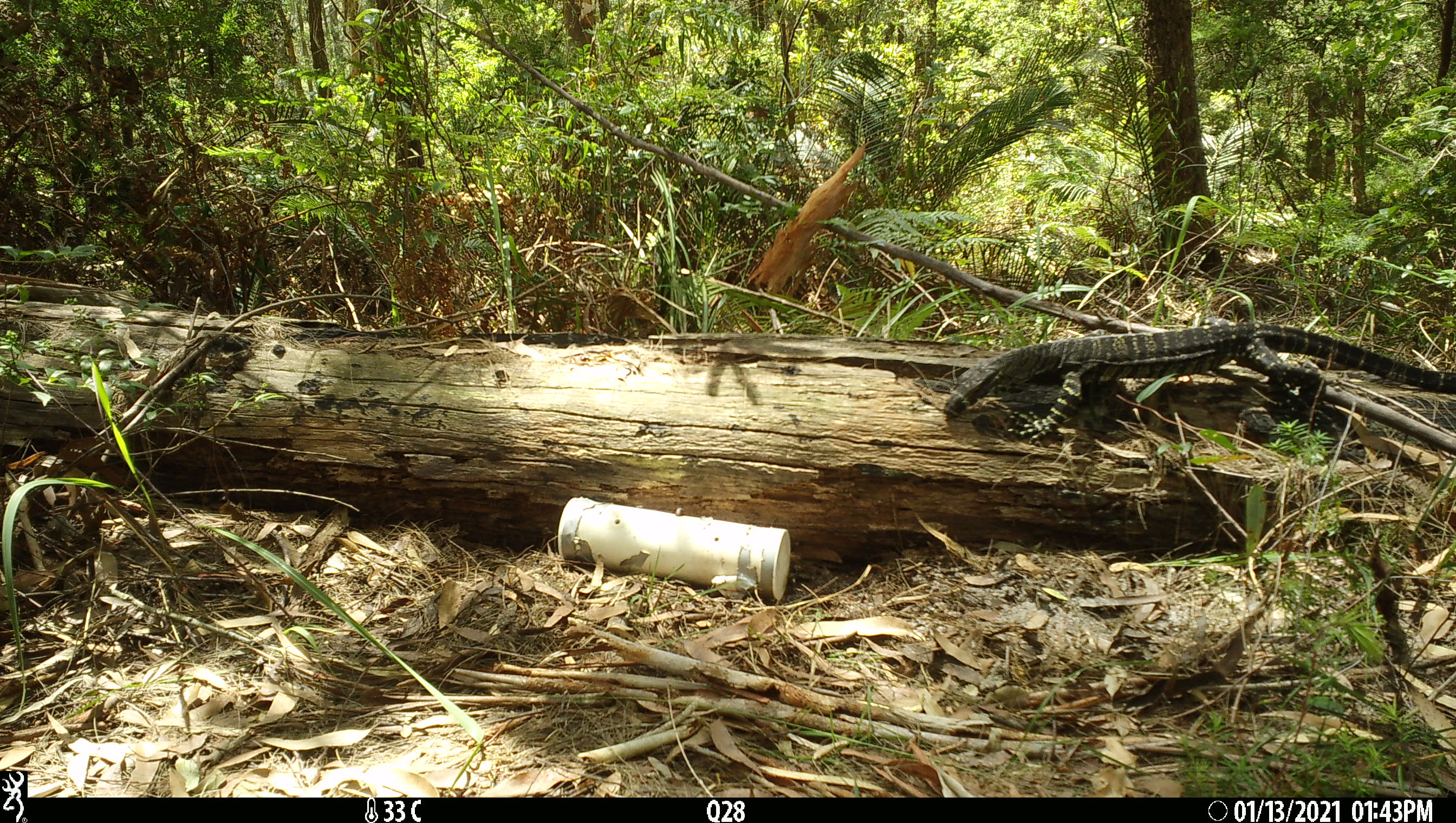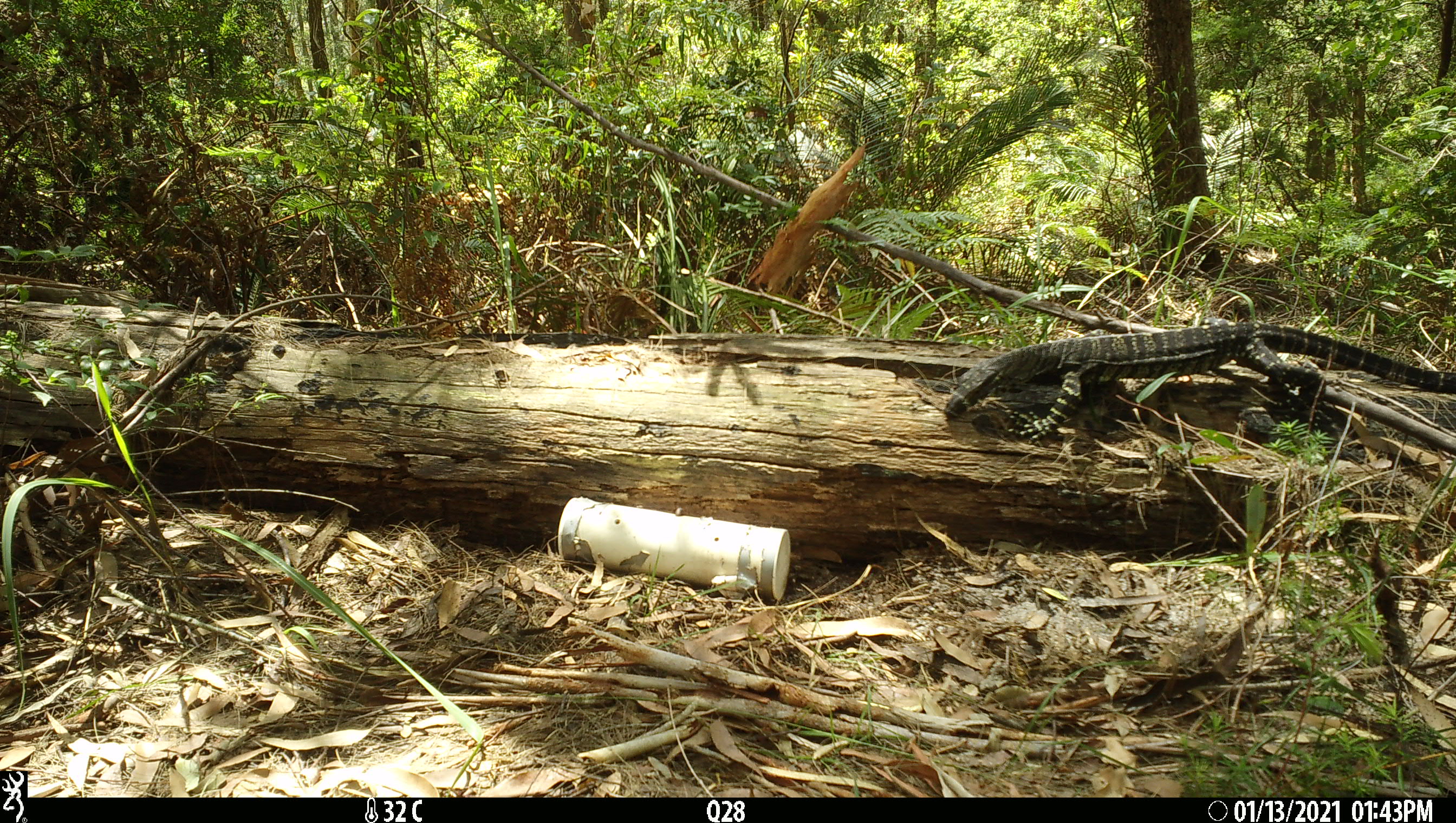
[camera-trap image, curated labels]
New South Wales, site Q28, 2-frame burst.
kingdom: Animalia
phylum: Chordata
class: Reptilia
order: Squamata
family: Varanidae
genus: Varanus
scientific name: Varanus varius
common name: lace monitor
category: goanna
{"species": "goanna (lace monitor) (Varanus varius)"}